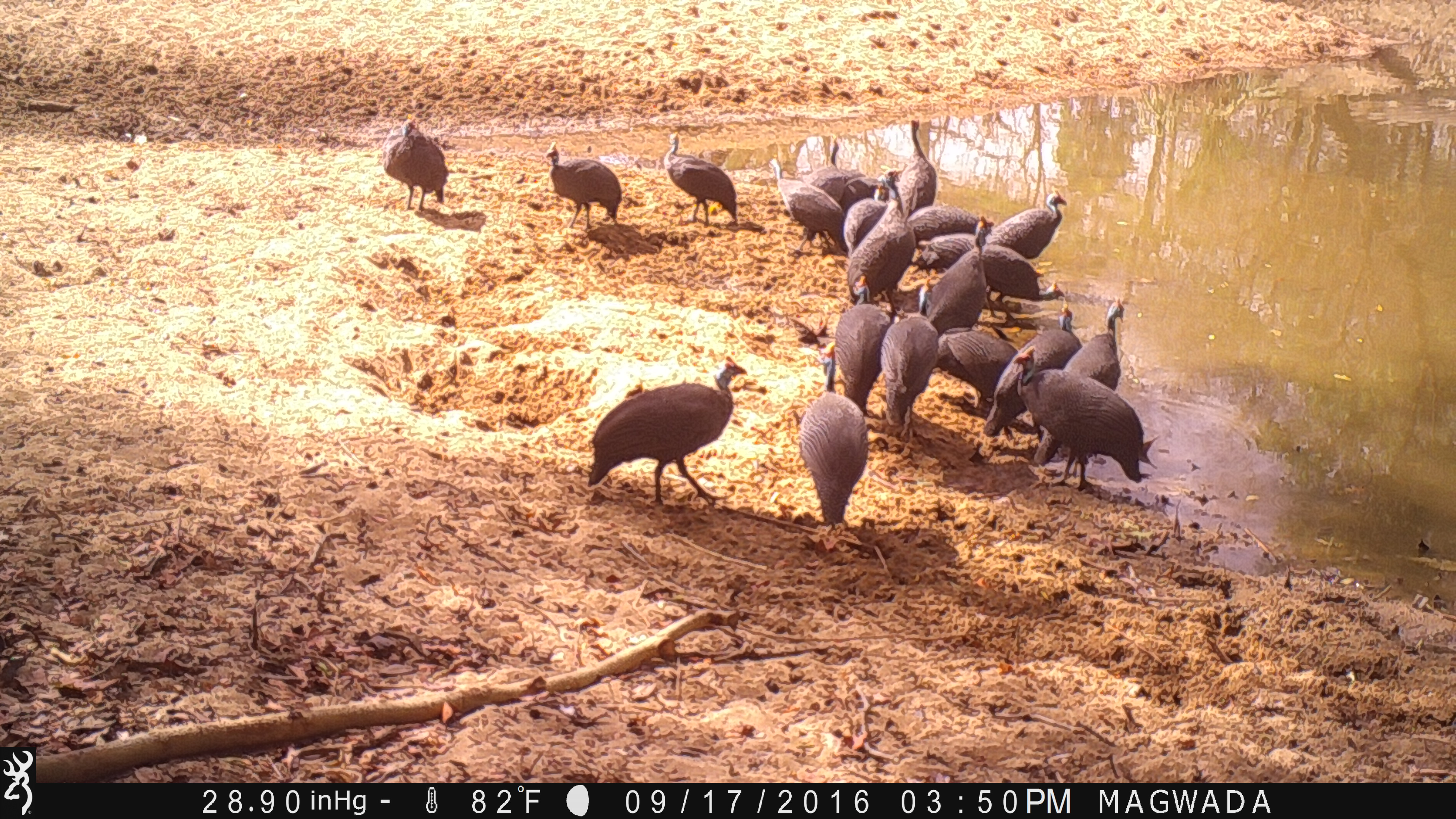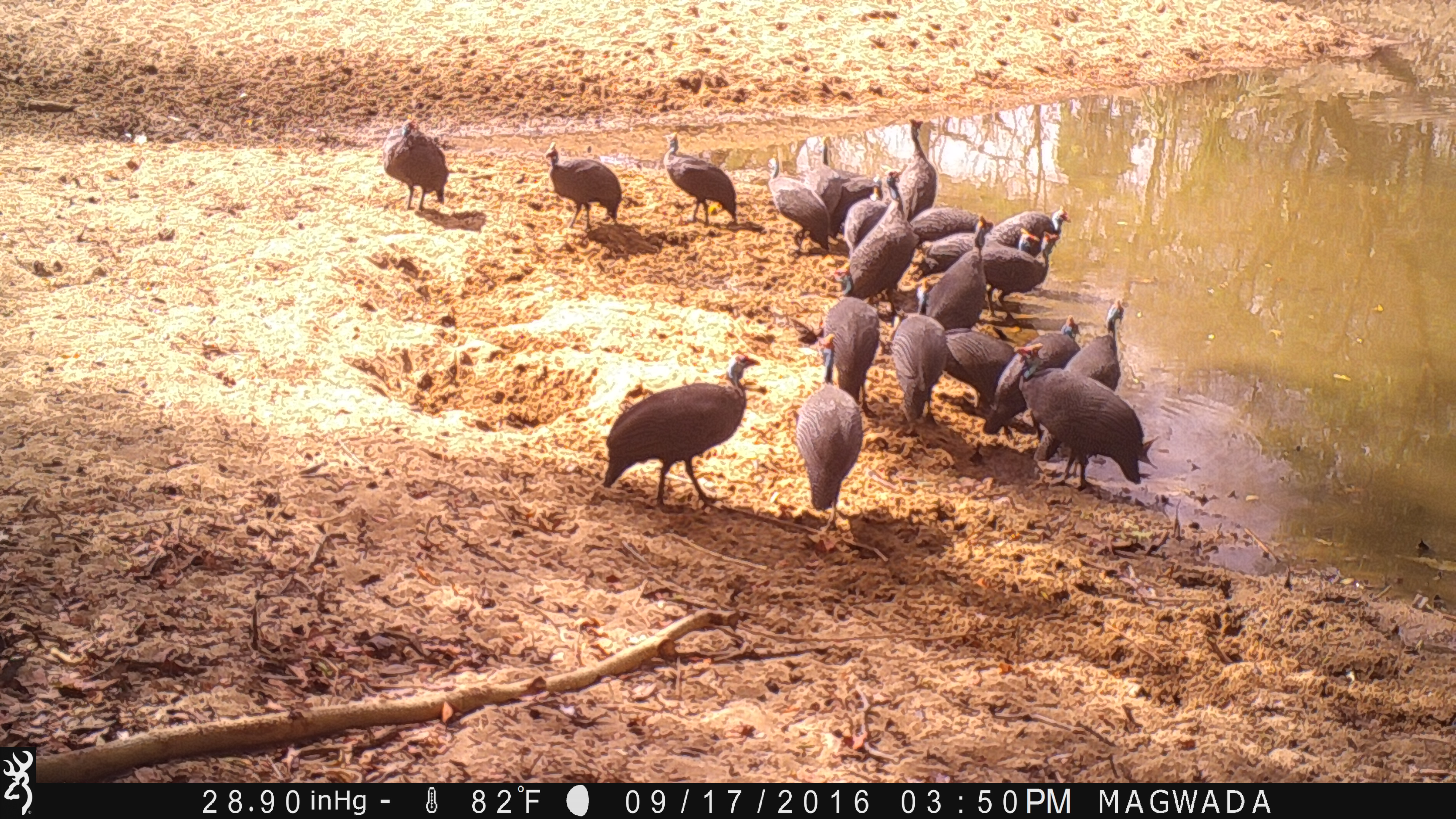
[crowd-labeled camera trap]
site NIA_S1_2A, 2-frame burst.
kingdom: Animalia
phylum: Chordata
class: Aves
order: Galliformes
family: Numididae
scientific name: Numididae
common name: guineafowl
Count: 11-50.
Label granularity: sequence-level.